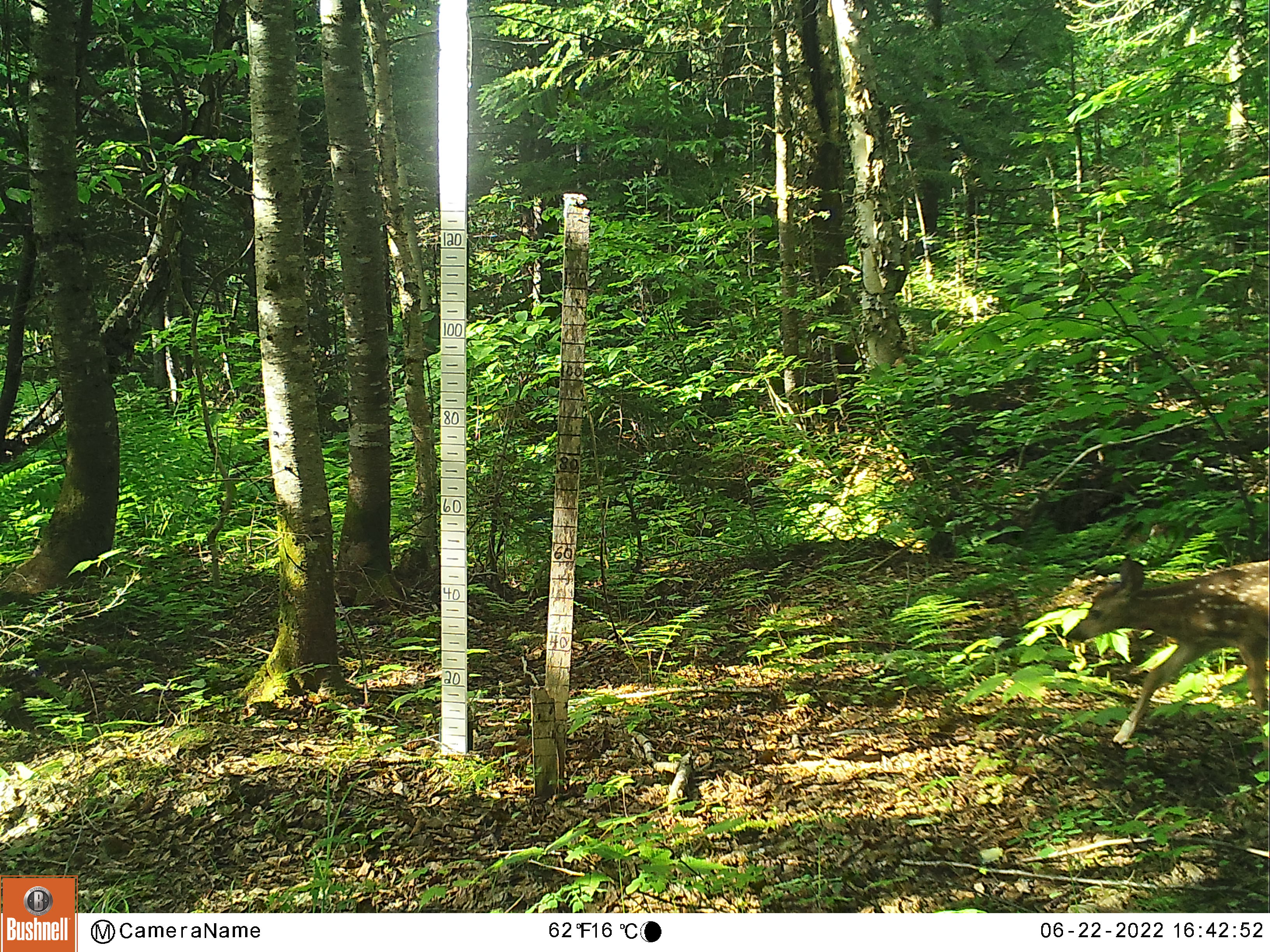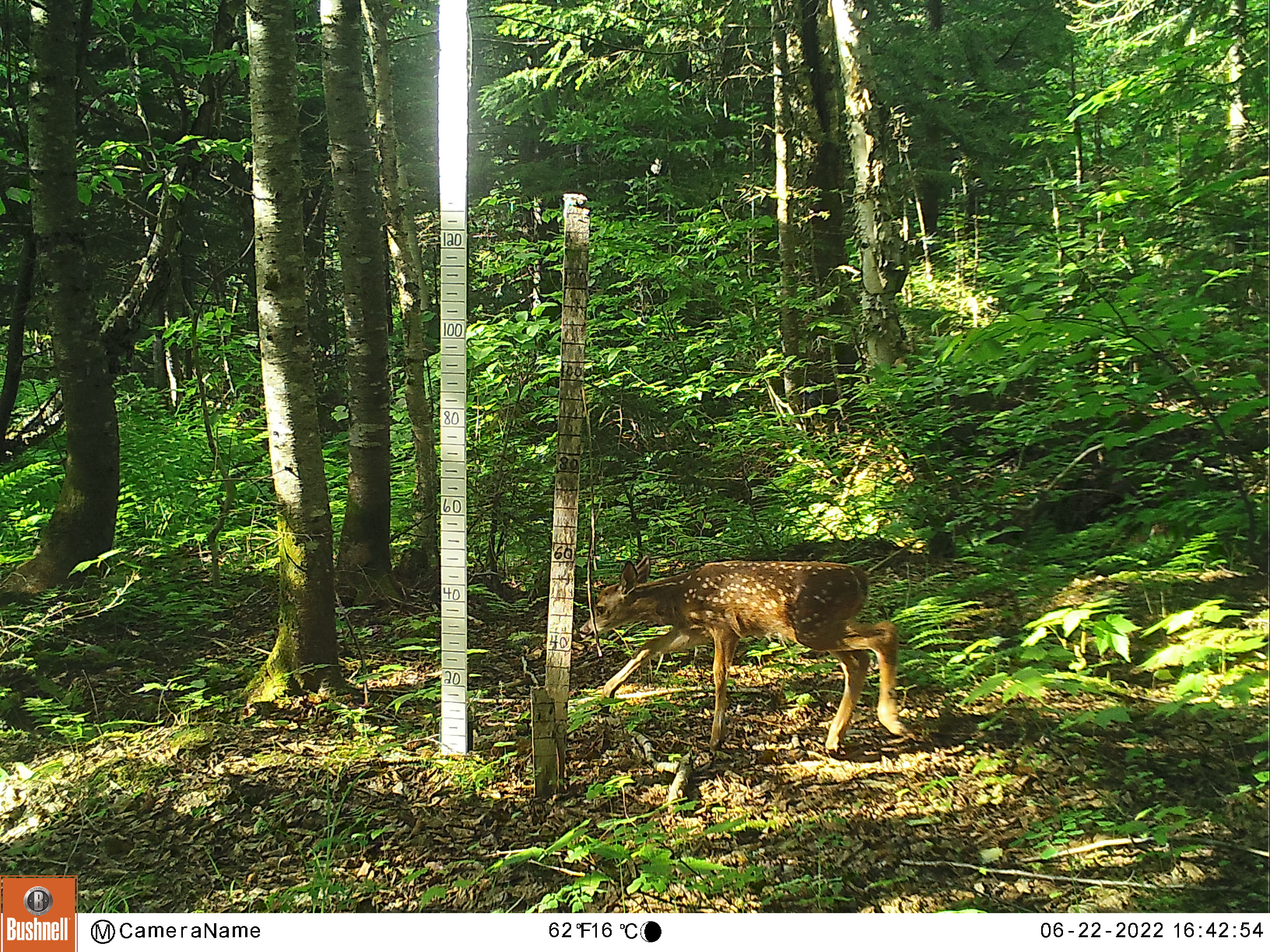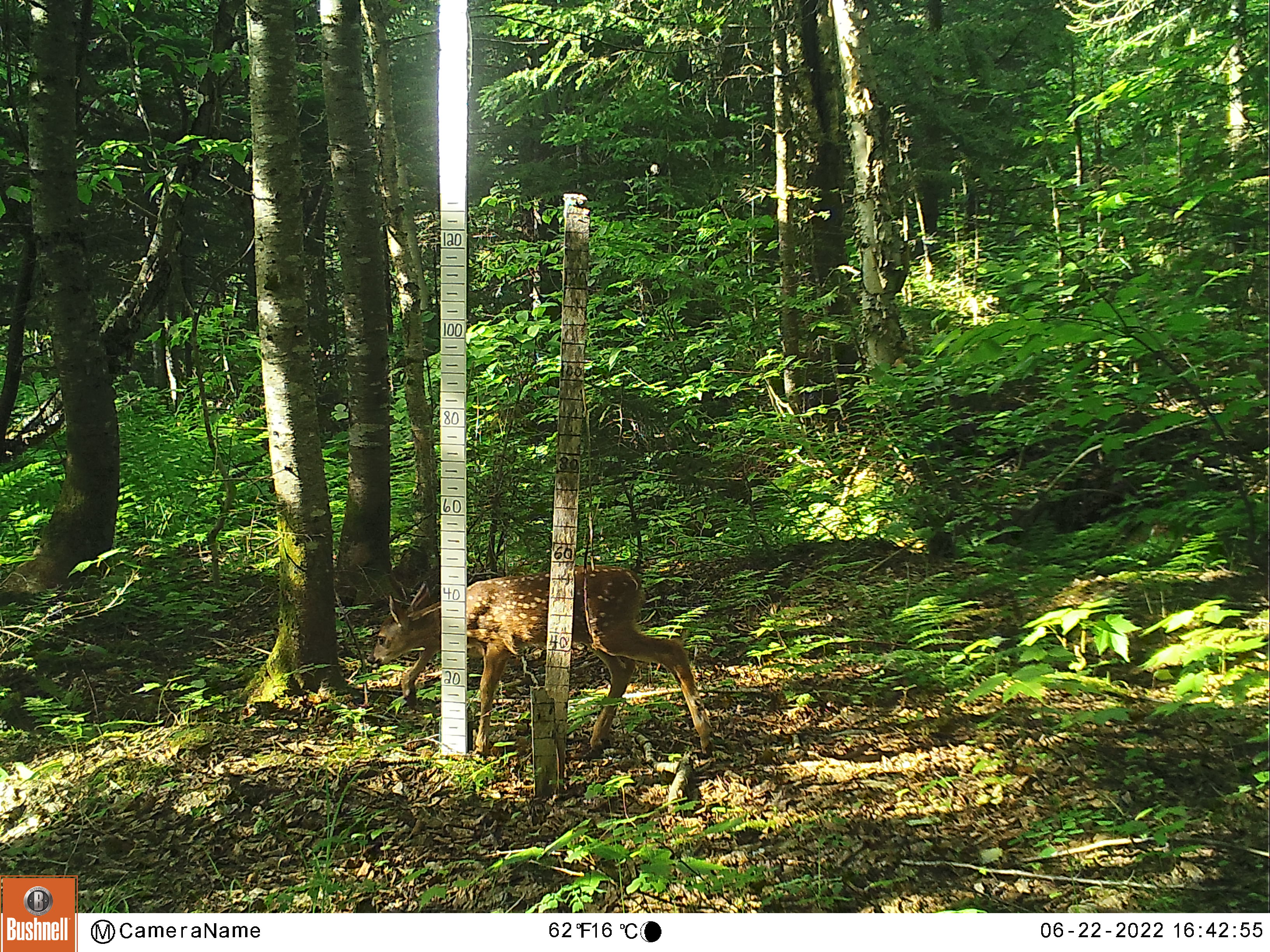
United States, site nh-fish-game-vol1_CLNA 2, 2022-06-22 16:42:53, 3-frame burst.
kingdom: Animalia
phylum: Chordata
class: Mammalia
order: Artiodactyla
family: Cervidae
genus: Odocoileus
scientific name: Odocoileus virginianus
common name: white-tailed deer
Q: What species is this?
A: White-tailed deer (Odocoileus virginianus).